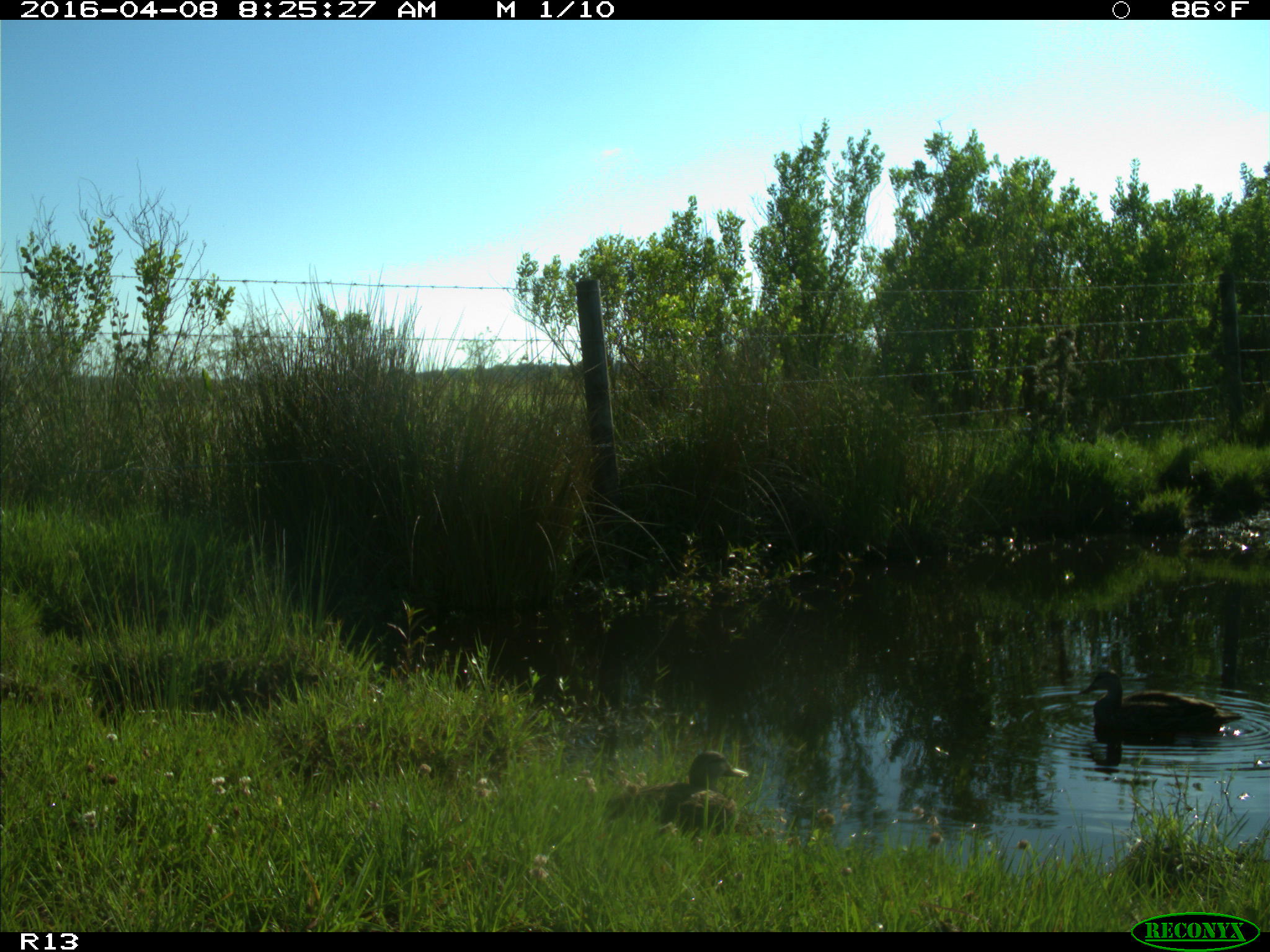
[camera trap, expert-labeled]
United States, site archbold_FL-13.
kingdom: Animalia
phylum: Chordata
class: Aves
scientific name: Aves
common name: birds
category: unidentified bird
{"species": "unidentified bird (birds) (Aves)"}